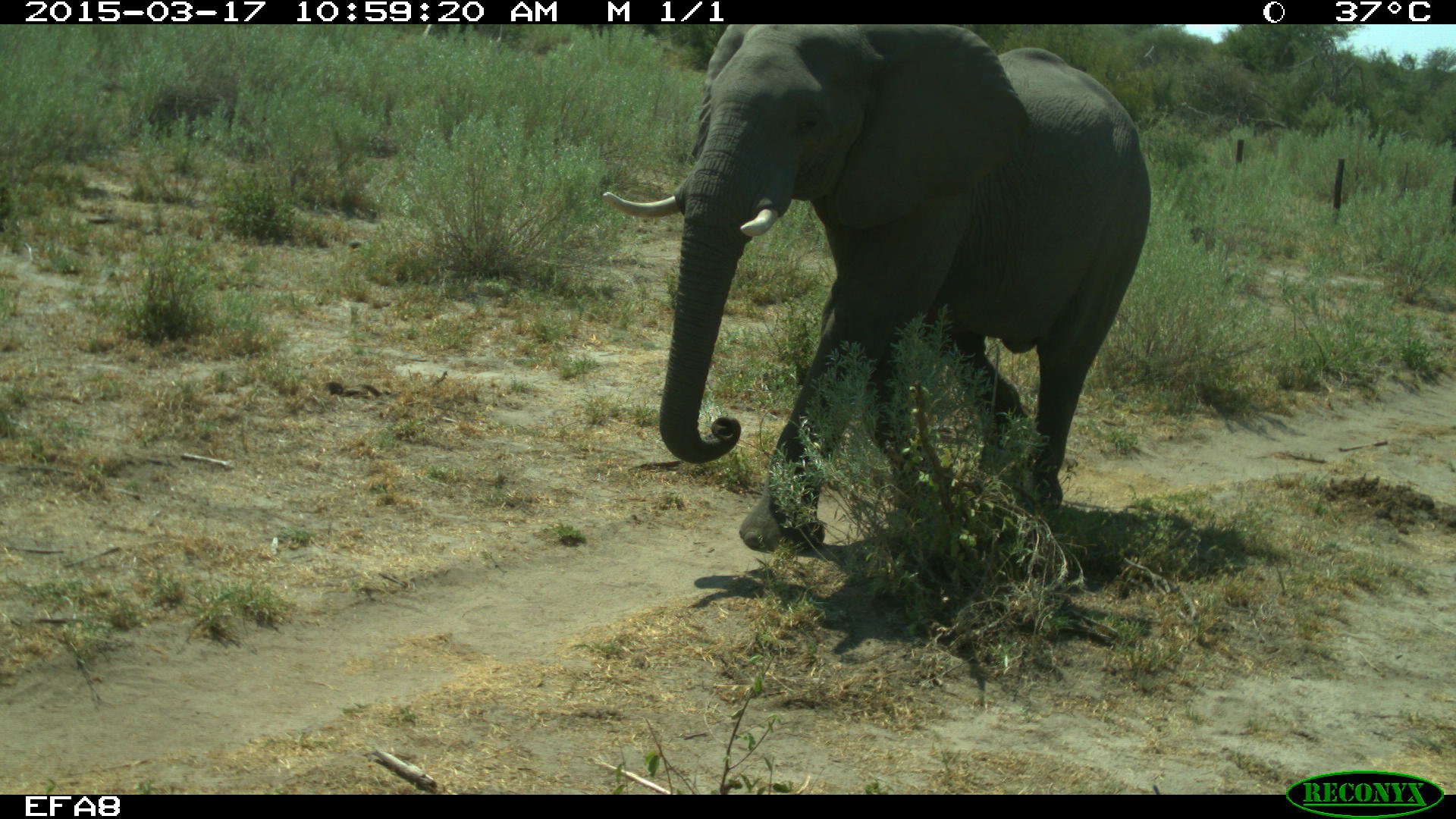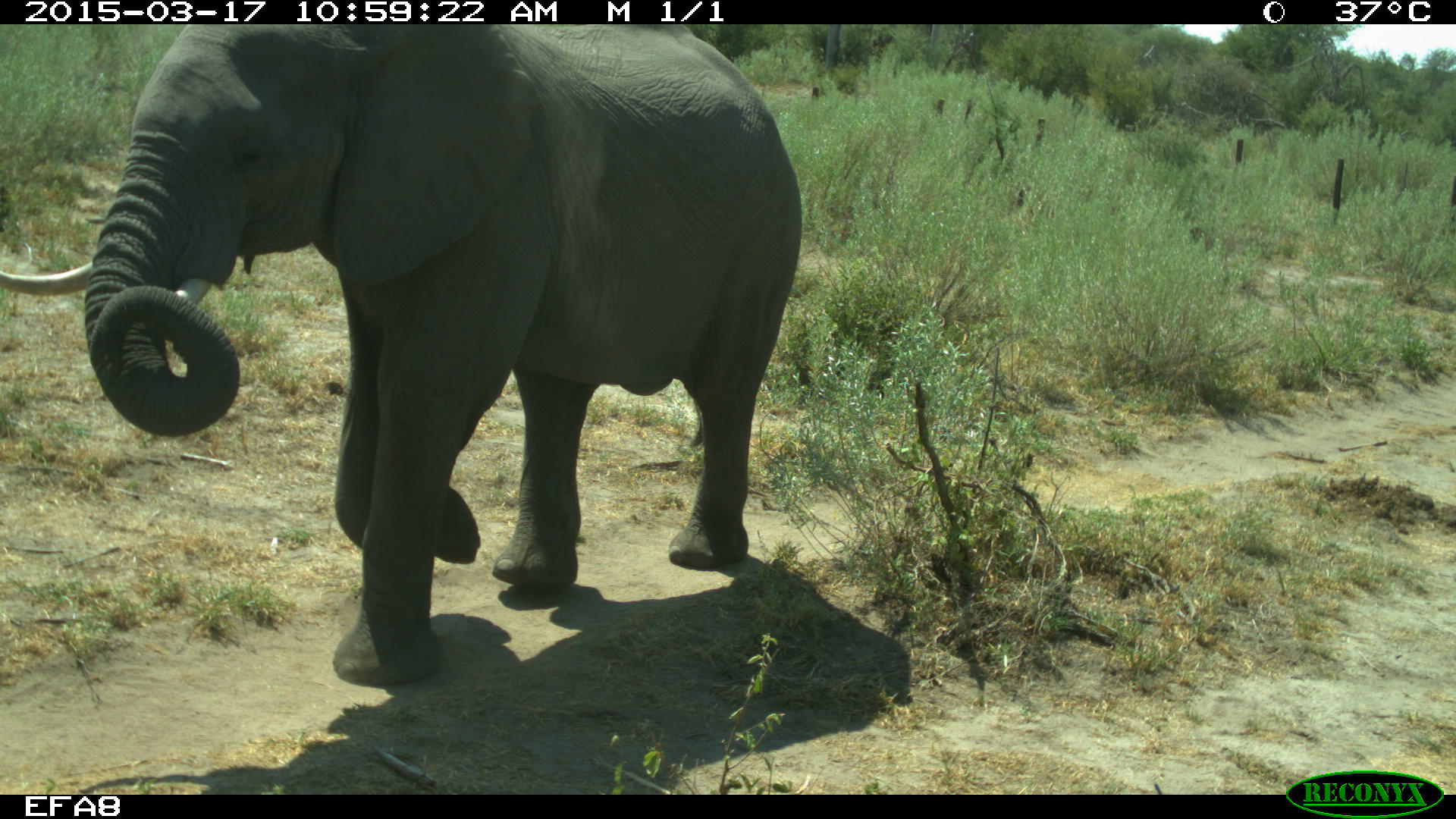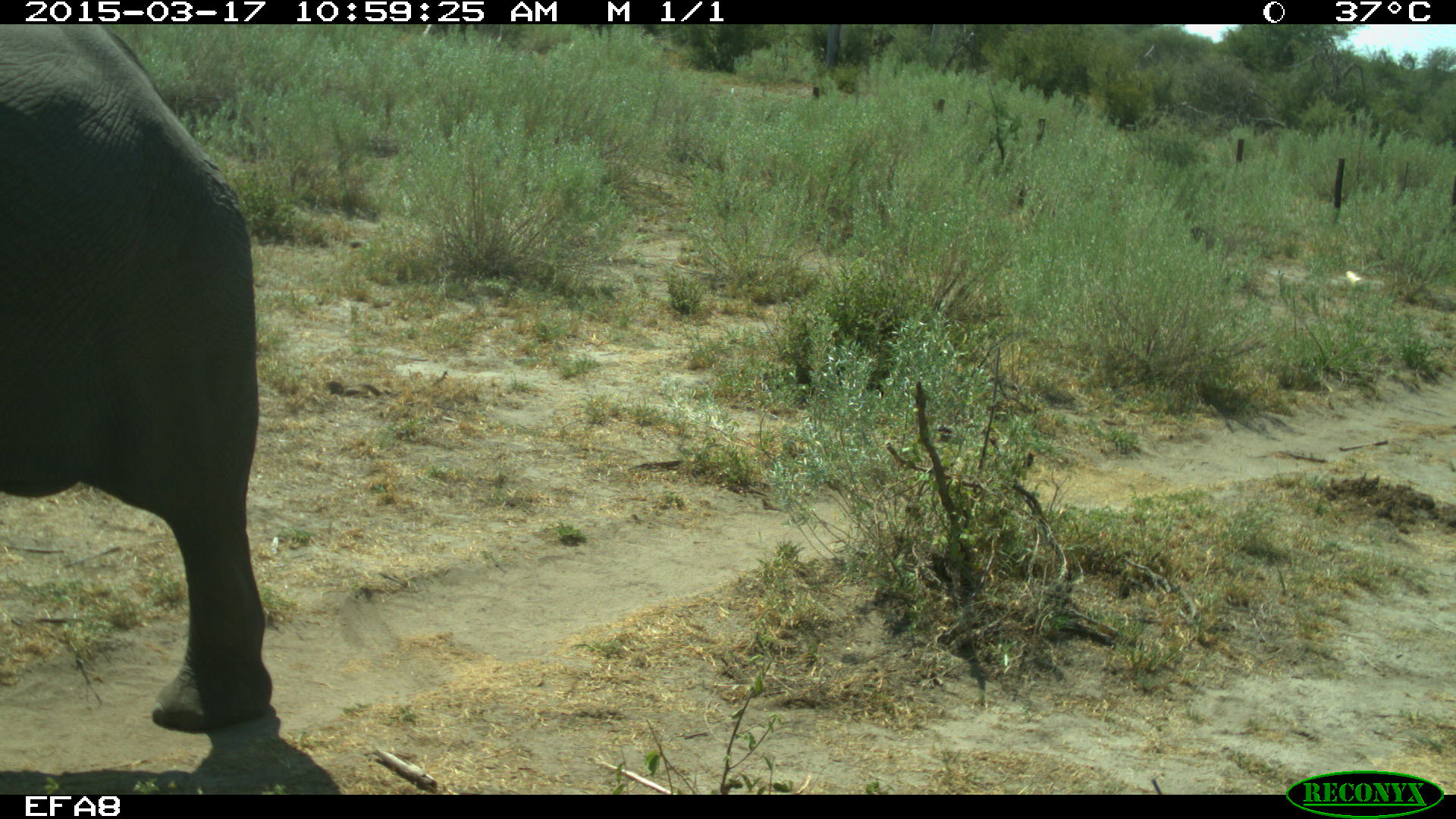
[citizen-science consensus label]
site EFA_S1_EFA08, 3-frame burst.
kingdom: Animalia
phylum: Chordata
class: Mammalia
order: Proboscidea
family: Elephantidae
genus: Loxodonta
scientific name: Loxodonta africana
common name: african bush elephant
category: elephant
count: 1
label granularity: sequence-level